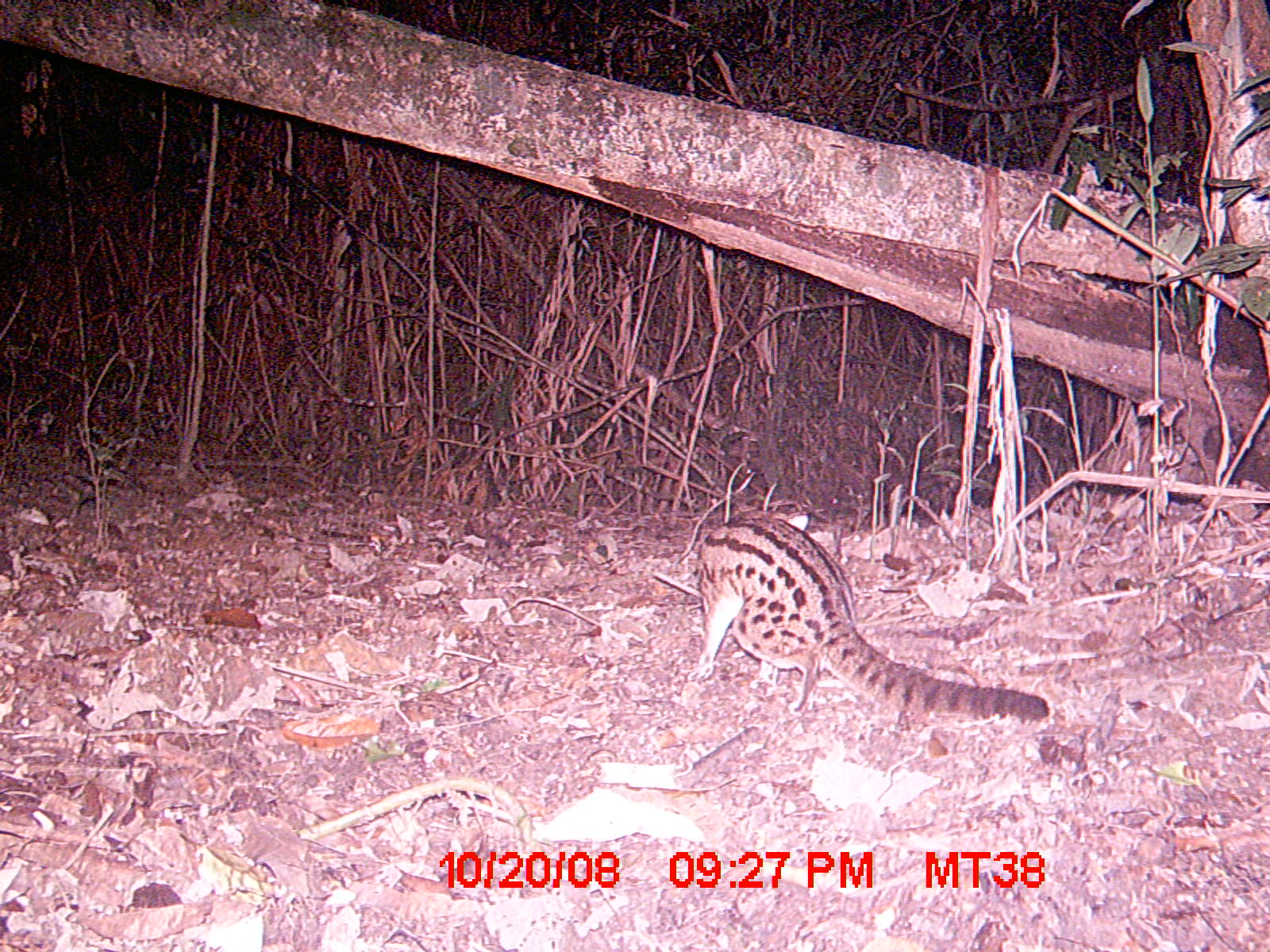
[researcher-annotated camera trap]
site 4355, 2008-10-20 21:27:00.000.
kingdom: Animalia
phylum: Chordata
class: Aves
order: Cuculiformes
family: Cuculidae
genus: Coua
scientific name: Coua serriana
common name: red-breasted coua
Coua serriana (red-breasted coua), count 1.